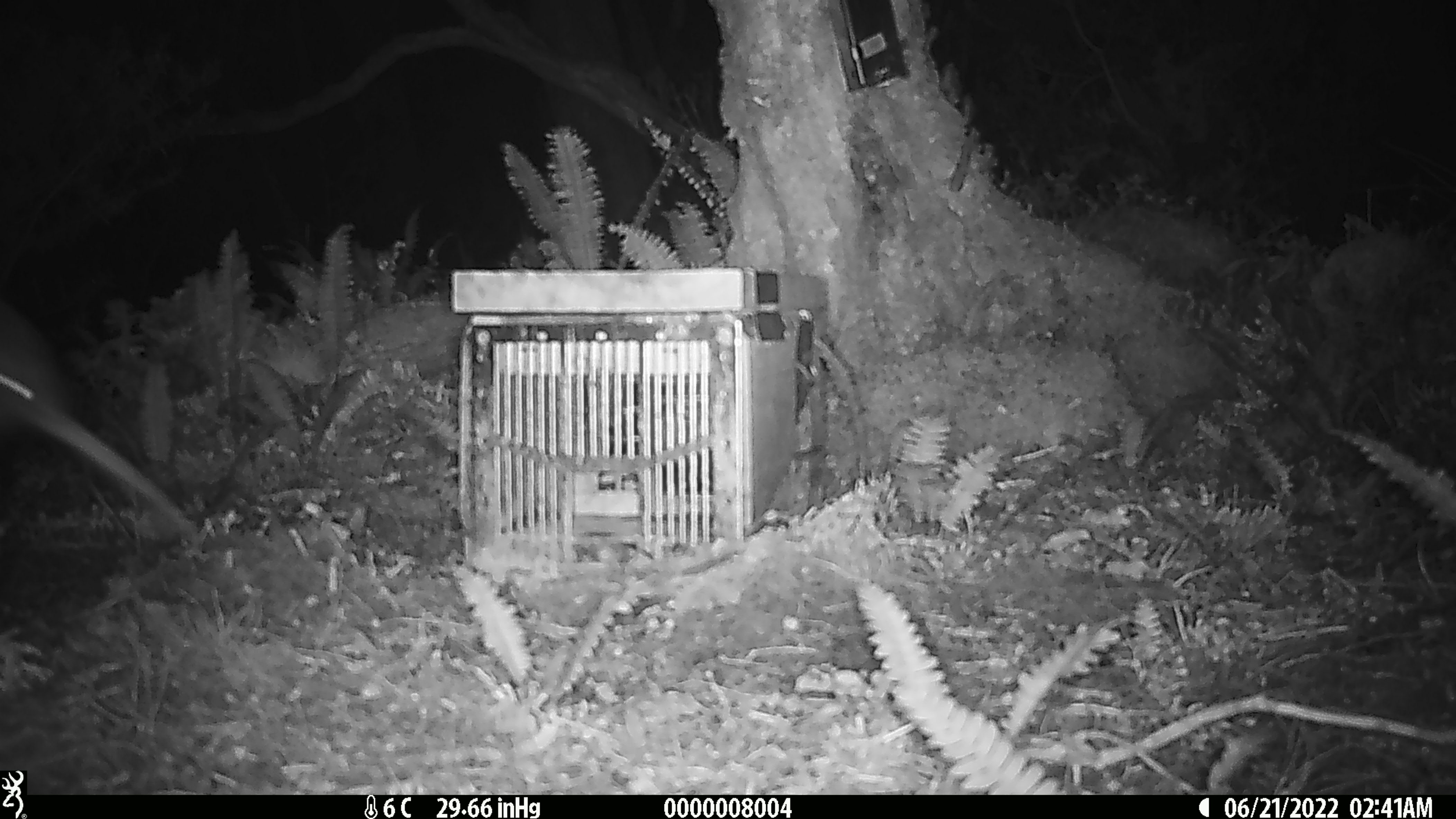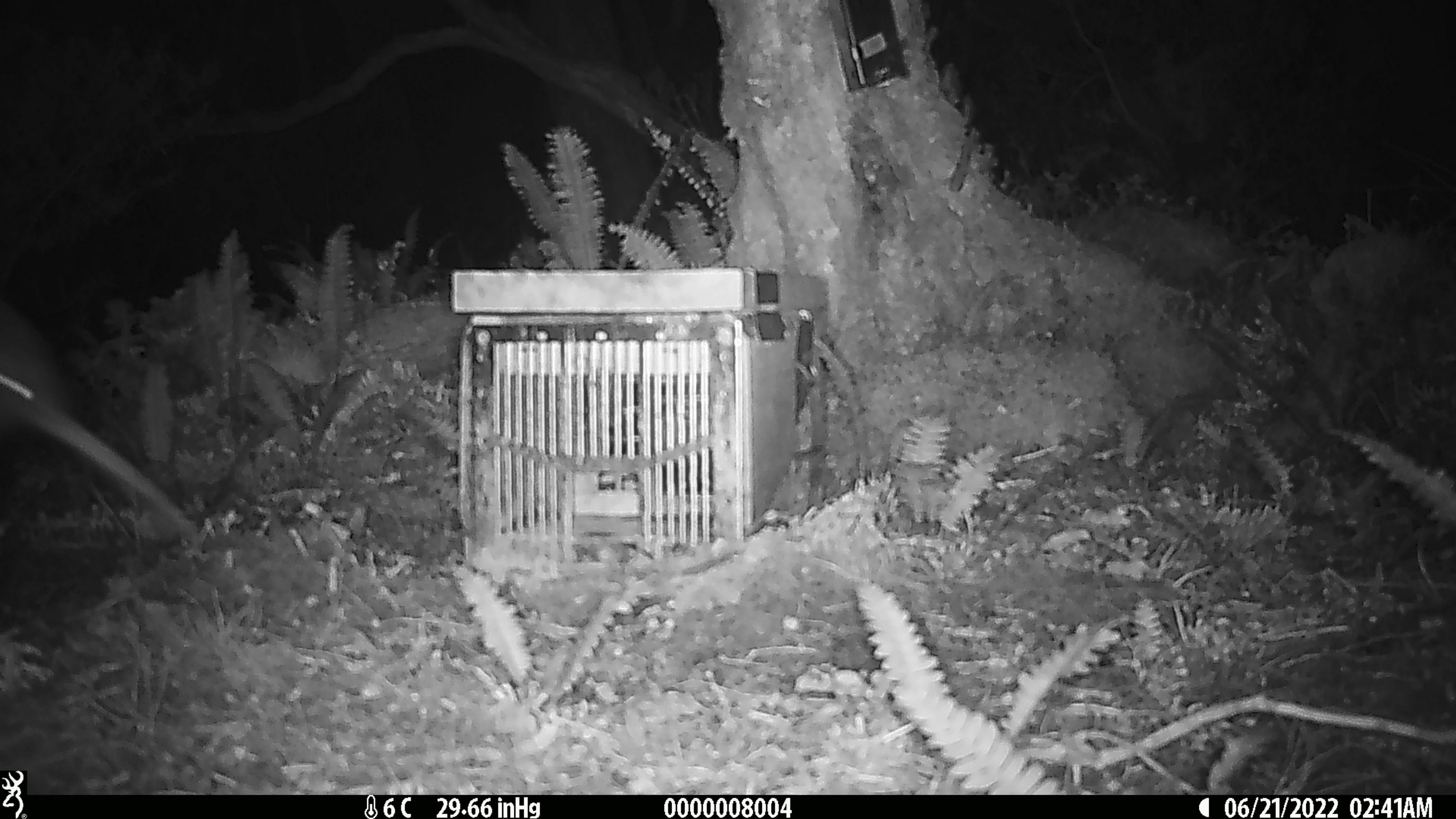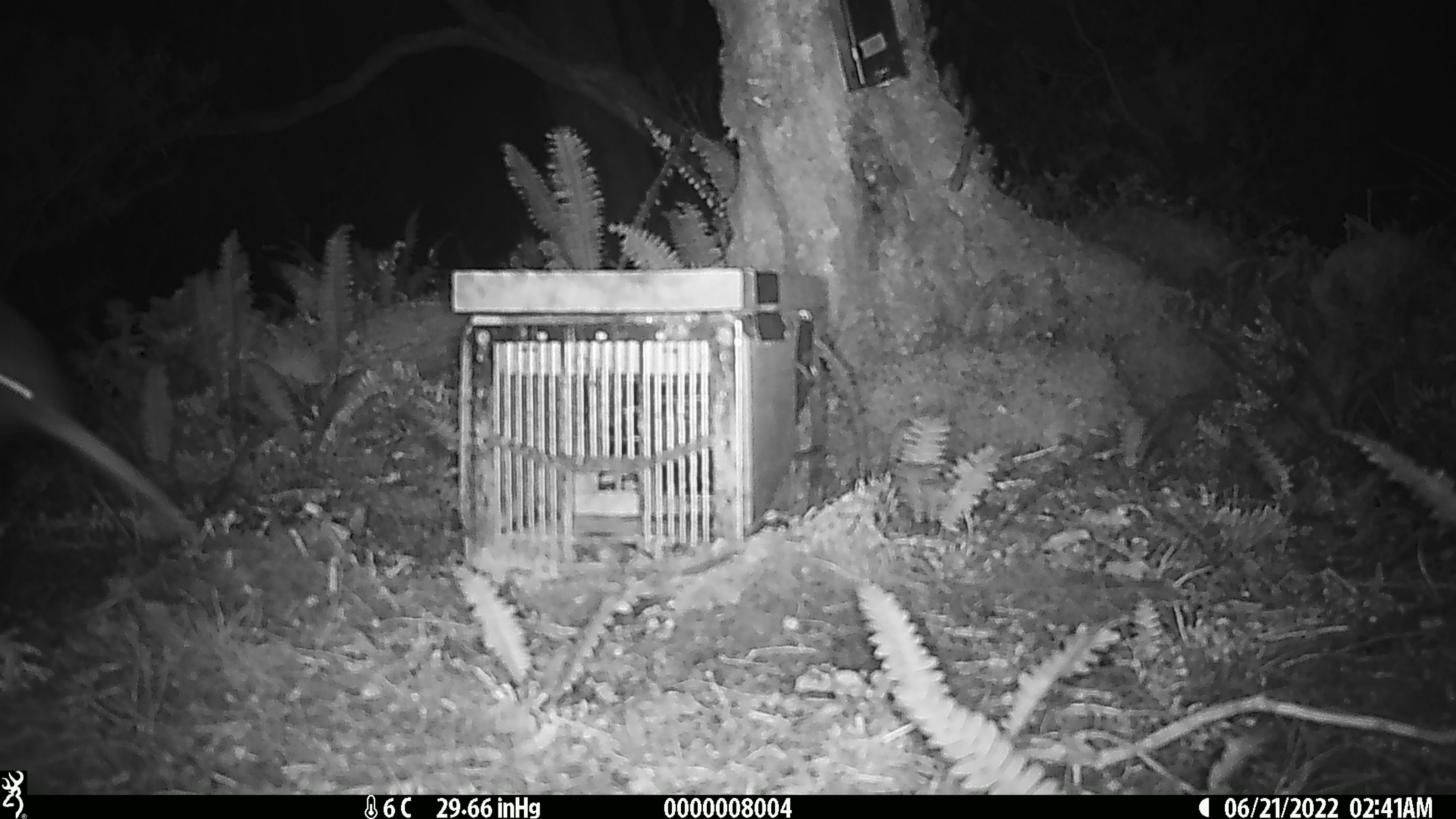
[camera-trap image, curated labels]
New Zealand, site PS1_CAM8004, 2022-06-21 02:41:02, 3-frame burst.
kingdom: Animalia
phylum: Chordata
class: Aves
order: Apterygiformes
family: Apterygidae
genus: Apteryx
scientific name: Apteryx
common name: kiwi